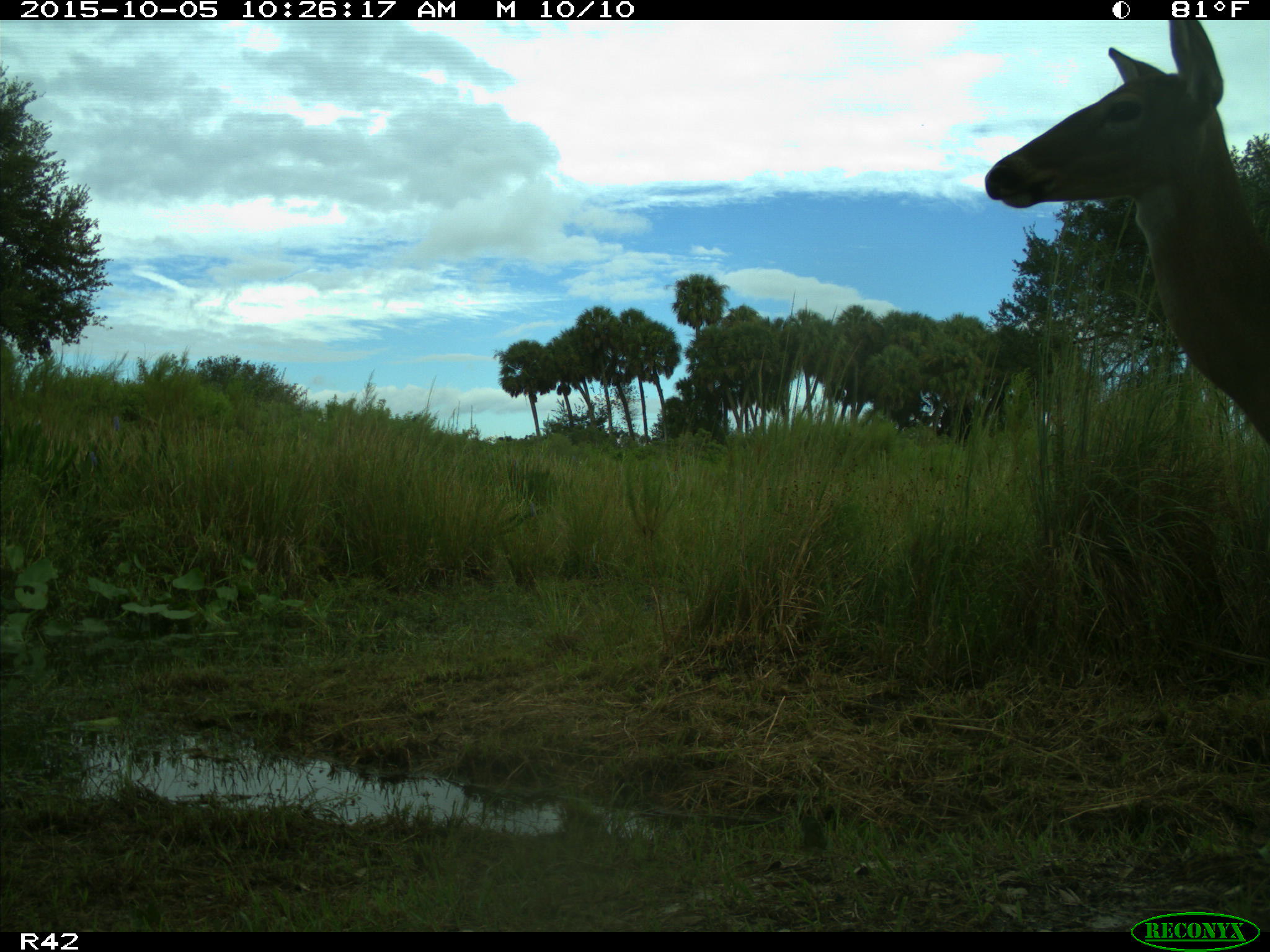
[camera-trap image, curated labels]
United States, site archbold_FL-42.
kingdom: Animalia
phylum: Chordata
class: Mammalia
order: Artiodactyla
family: Cervidae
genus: Odocoileus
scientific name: Odocoileus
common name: deer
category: unidentified deer